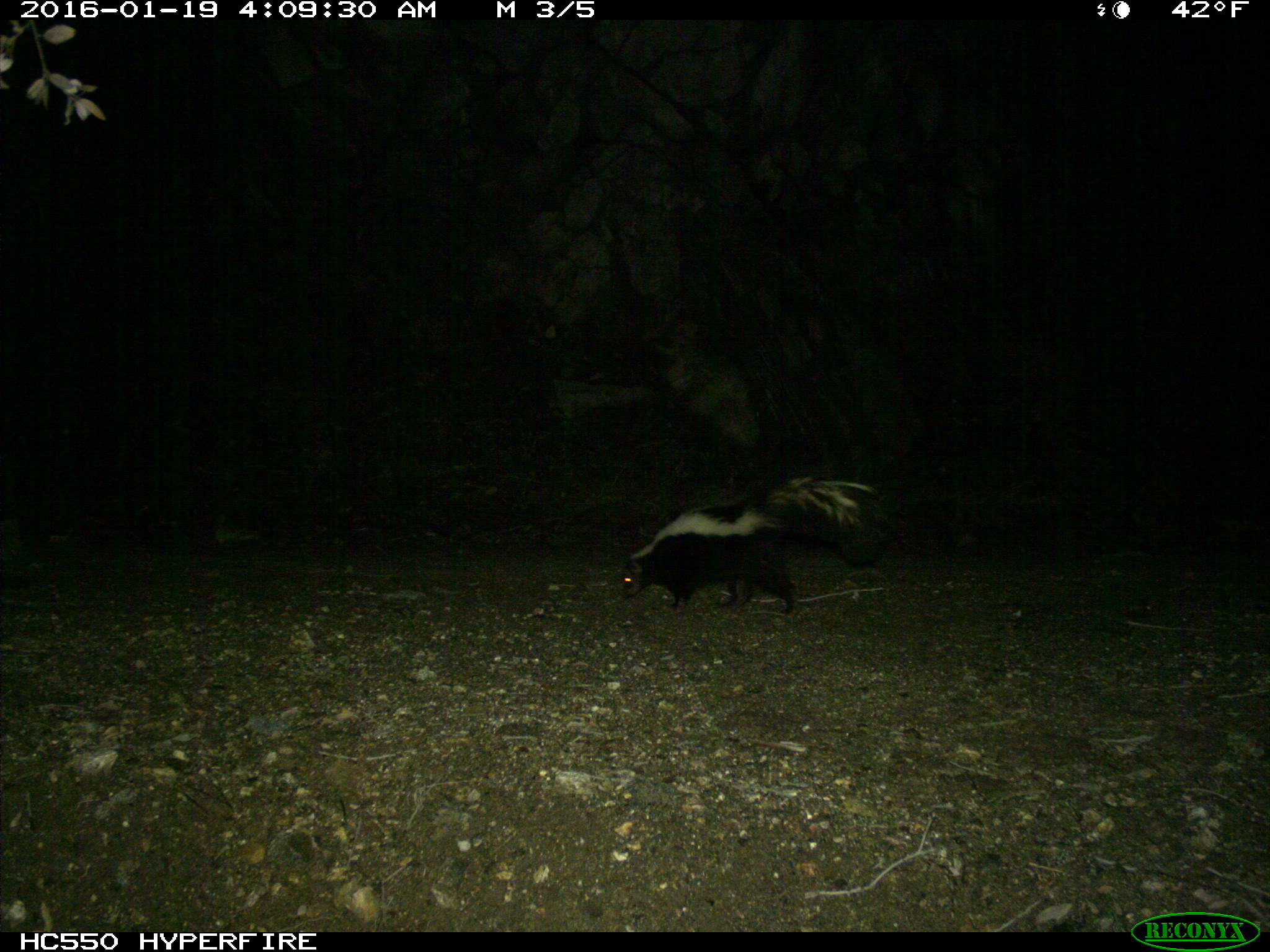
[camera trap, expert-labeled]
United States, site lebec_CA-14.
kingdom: Animalia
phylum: Chordata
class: Mammalia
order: Carnivora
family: Mephitidae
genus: Mephitis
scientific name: Mephitis mephitis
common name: striped skunk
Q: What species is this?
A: Mephitis mephitis (striped skunk).